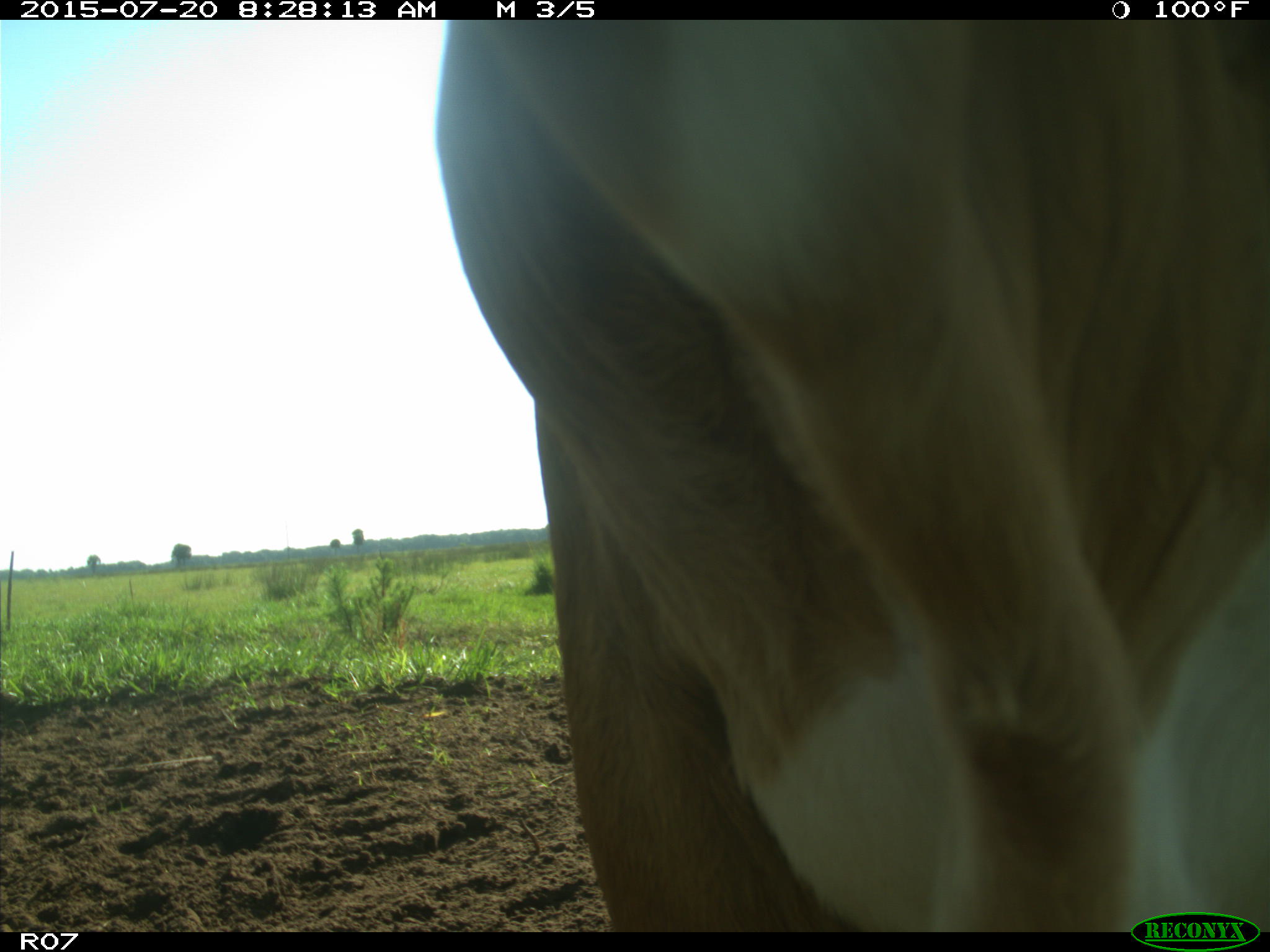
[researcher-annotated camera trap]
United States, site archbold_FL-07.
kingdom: Animalia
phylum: Chordata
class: Mammalia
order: Artiodactyla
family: Bovidae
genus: Bos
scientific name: Bos taurus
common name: domestic cow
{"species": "Bos taurus (domestic cow)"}